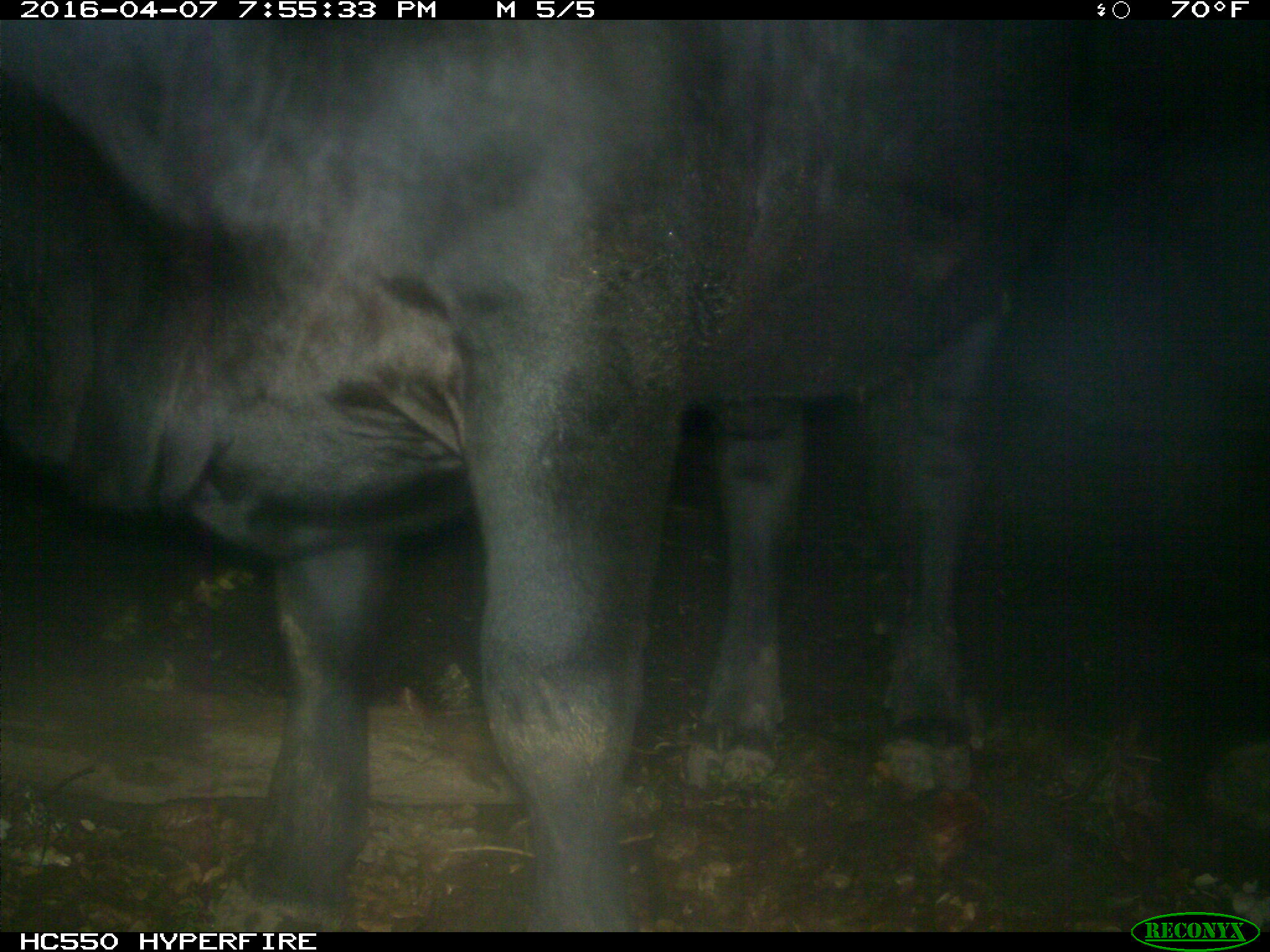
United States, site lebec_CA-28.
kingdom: Animalia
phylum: Chordata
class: Mammalia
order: Artiodactyla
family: Bovidae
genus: Bos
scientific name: Bos taurus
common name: domestic cow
Bos taurus (domestic cow).